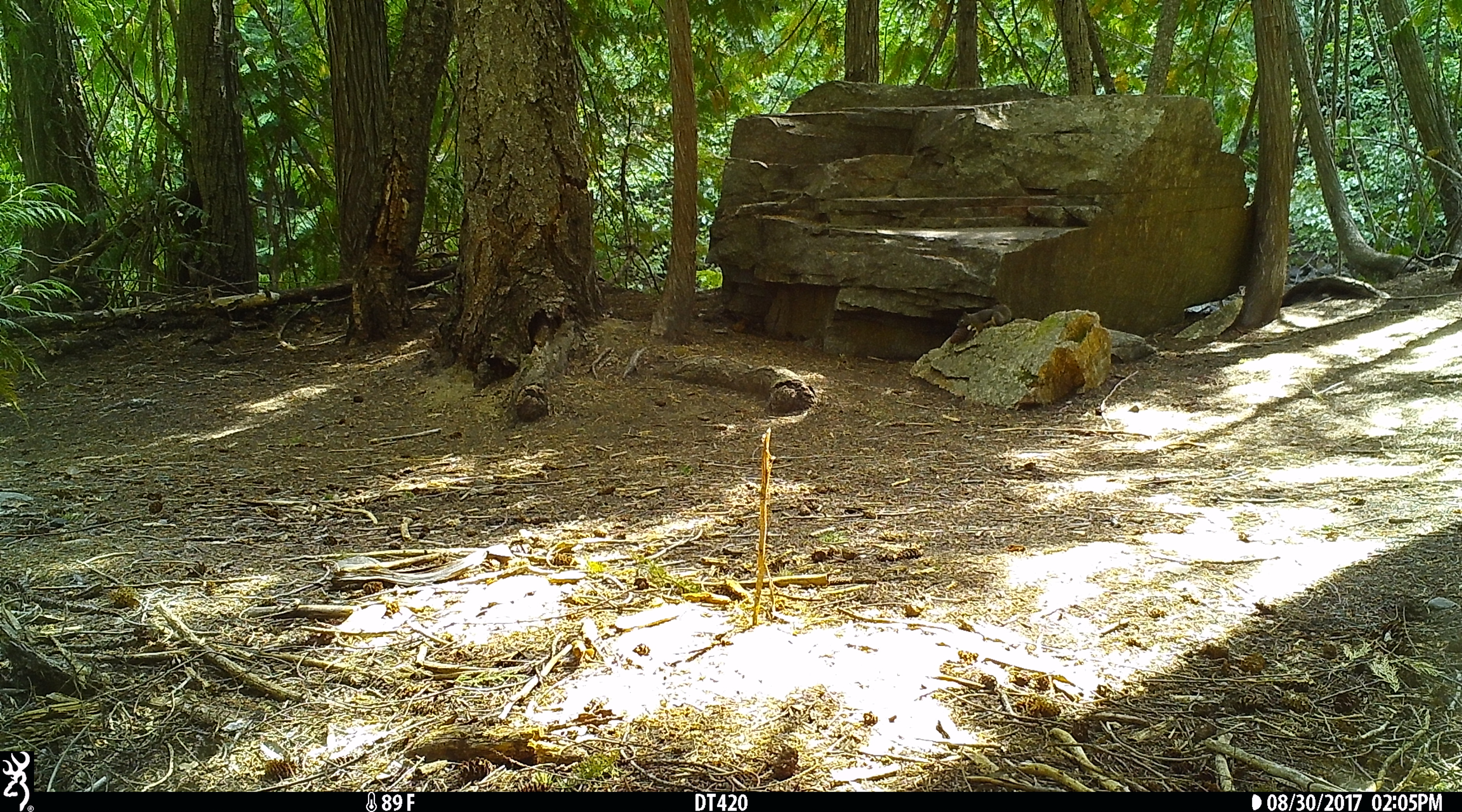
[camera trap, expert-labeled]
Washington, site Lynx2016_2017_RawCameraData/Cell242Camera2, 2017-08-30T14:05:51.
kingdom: Animalia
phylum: Chordata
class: Mammalia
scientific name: Mammalia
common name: small mammal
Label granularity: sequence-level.